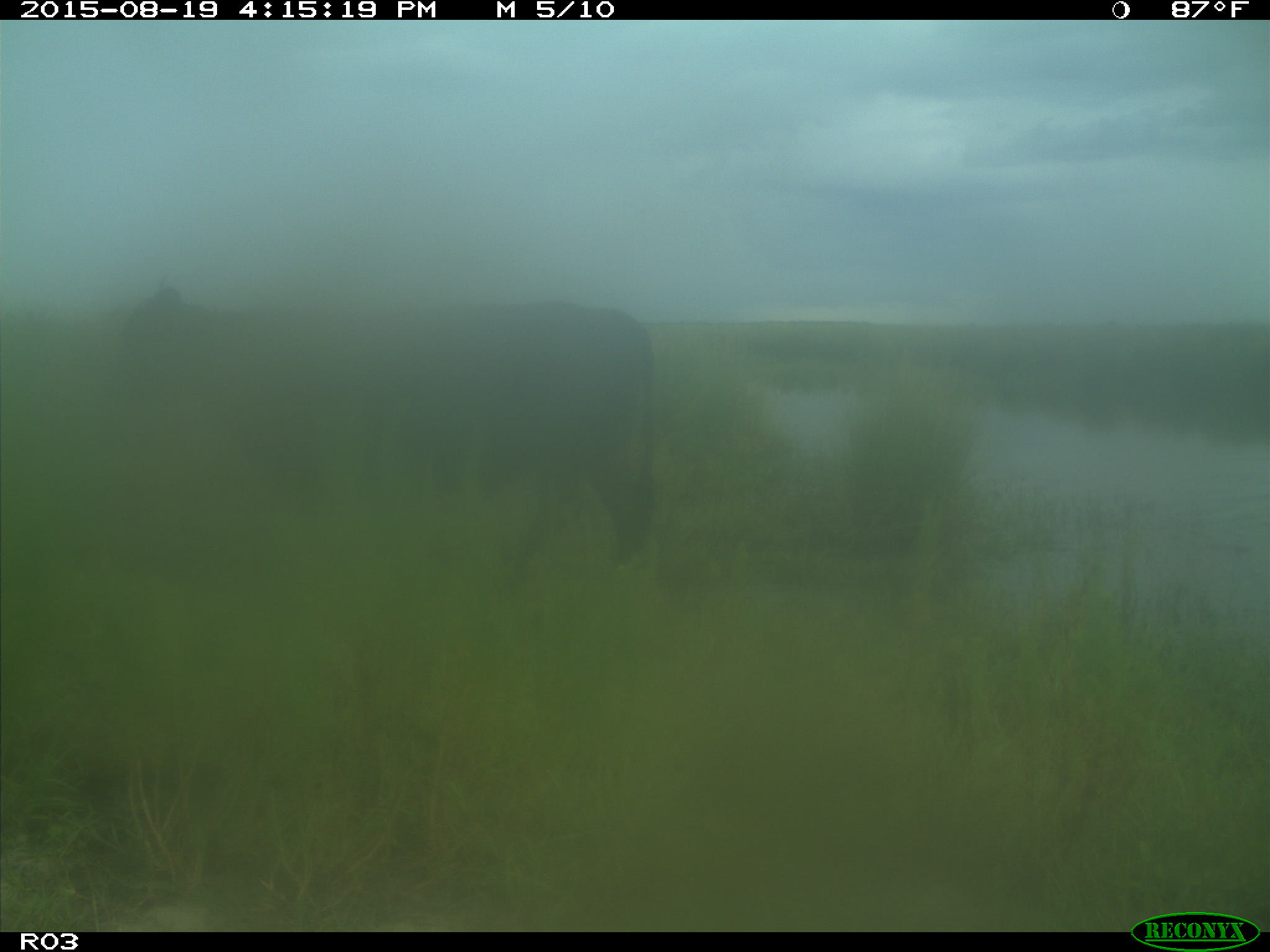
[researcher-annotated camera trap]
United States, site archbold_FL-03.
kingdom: Animalia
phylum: Chordata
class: Mammalia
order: Artiodactyla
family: Bovidae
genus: Bos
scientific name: Bos taurus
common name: domestic cow